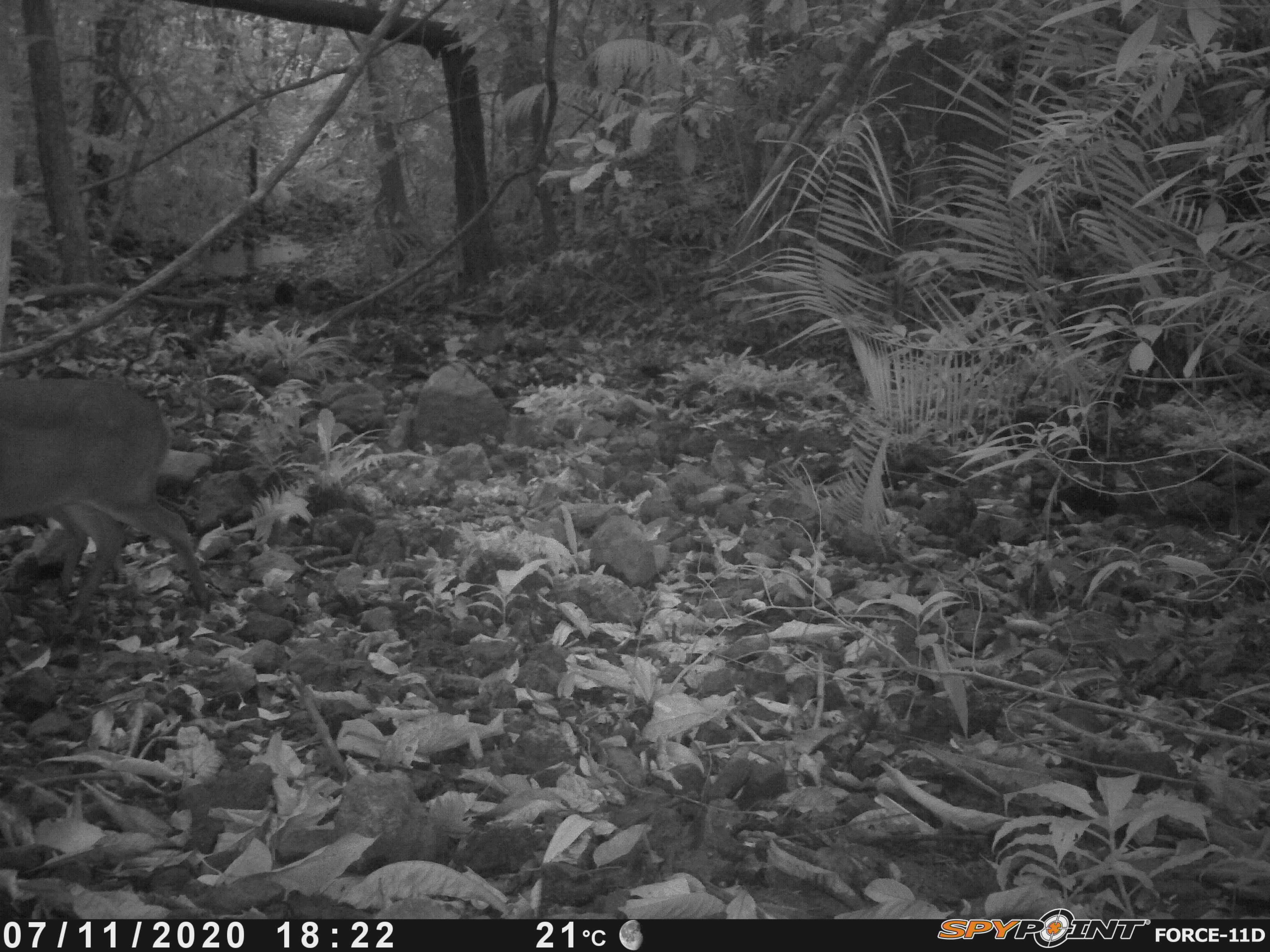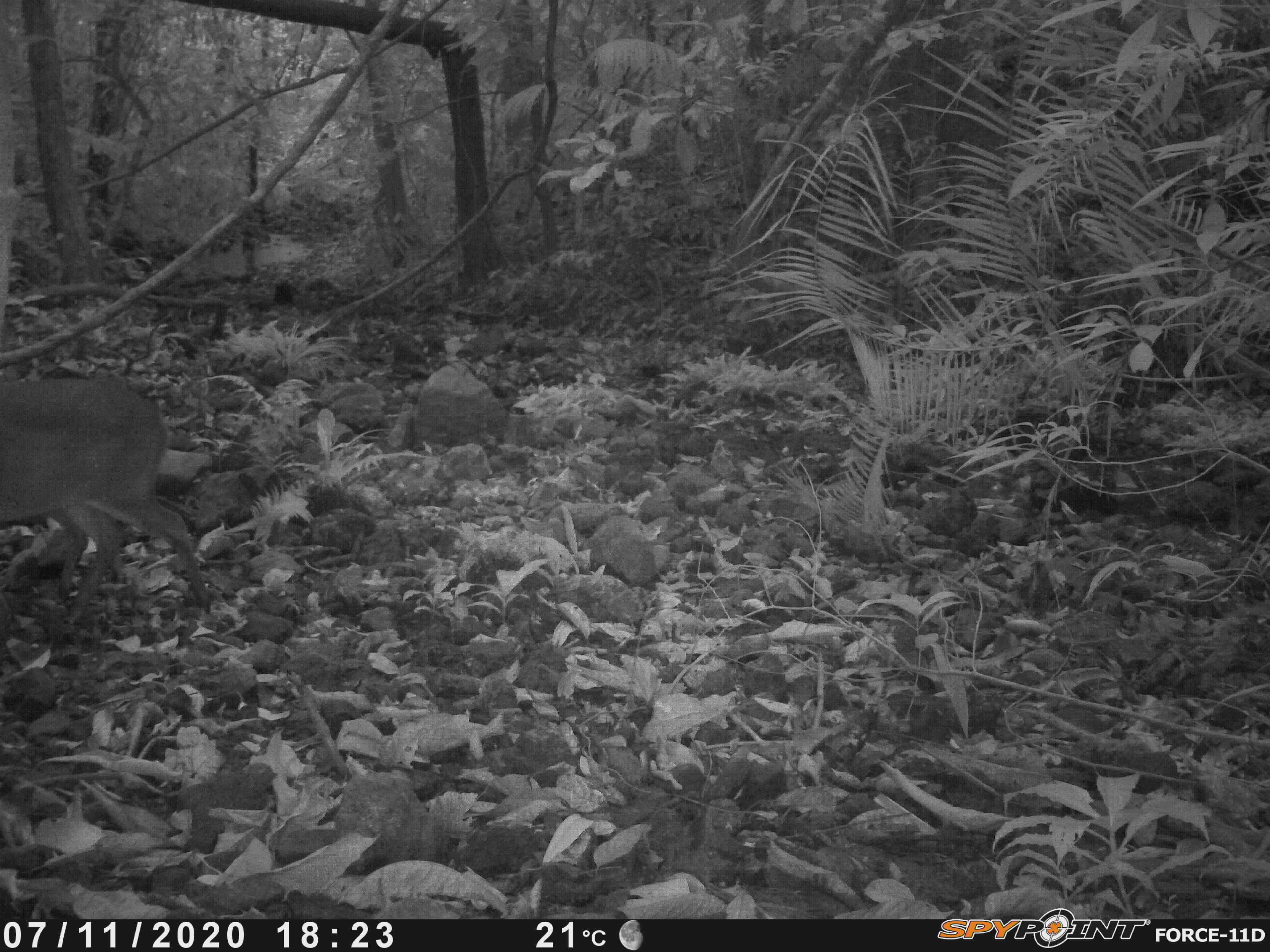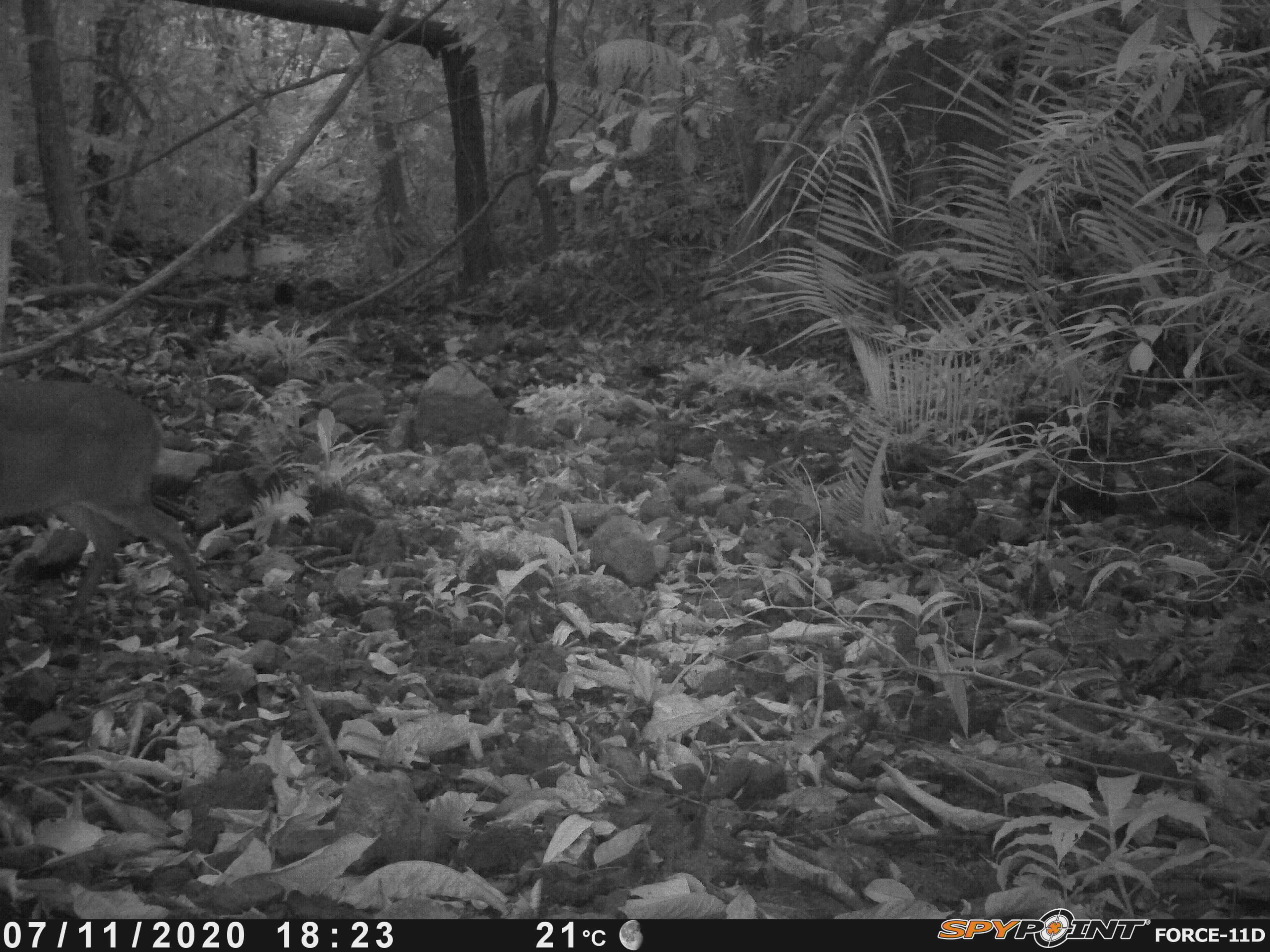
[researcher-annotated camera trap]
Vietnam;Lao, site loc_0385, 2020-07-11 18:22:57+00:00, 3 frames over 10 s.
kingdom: Animalia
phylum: Chordata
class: Mammalia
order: Artiodactyla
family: Cervidae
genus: Muntiacus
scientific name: Muntiacus vuquangensis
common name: large-antlered muntjac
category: large antlered muntjac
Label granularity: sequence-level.